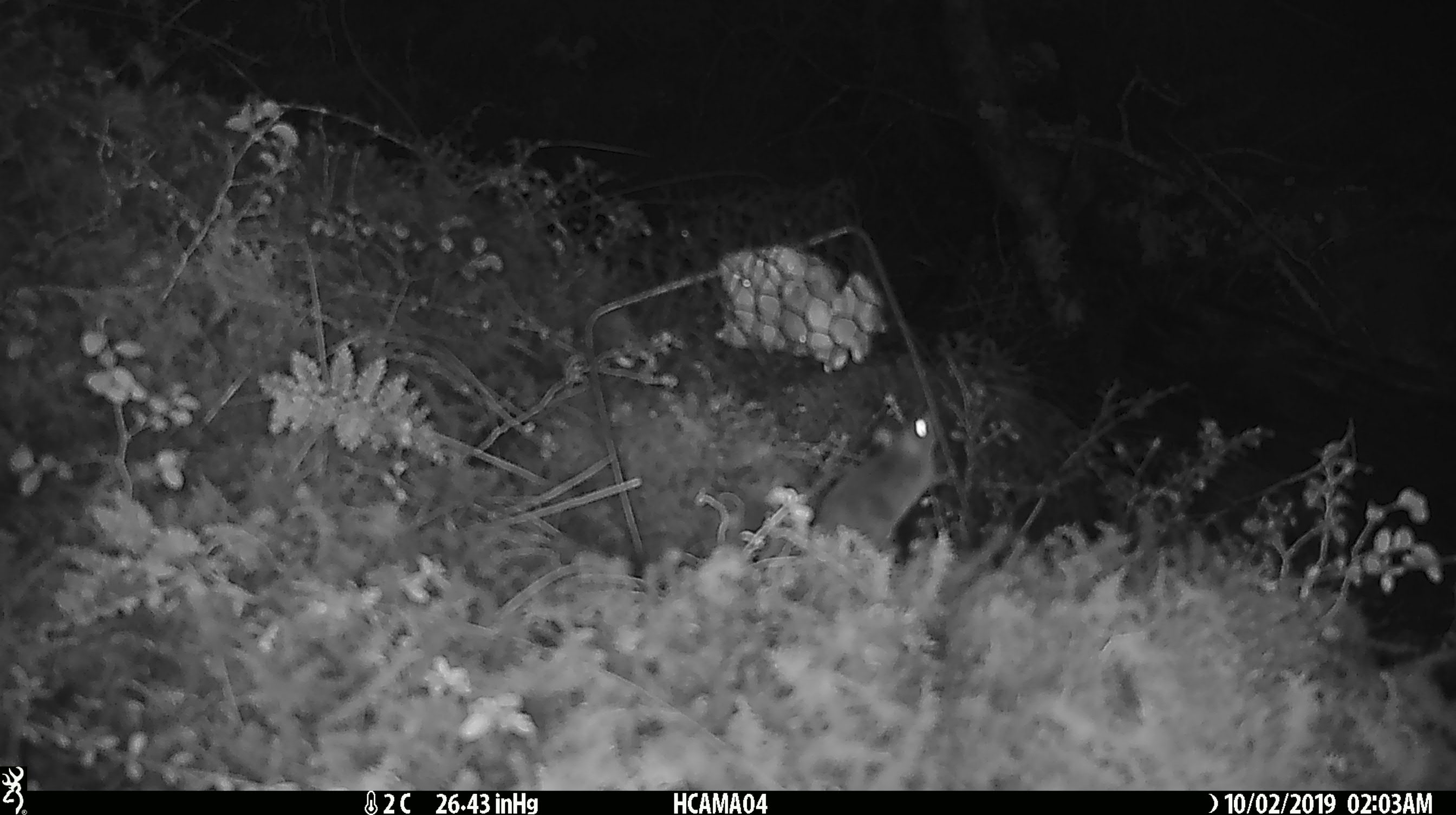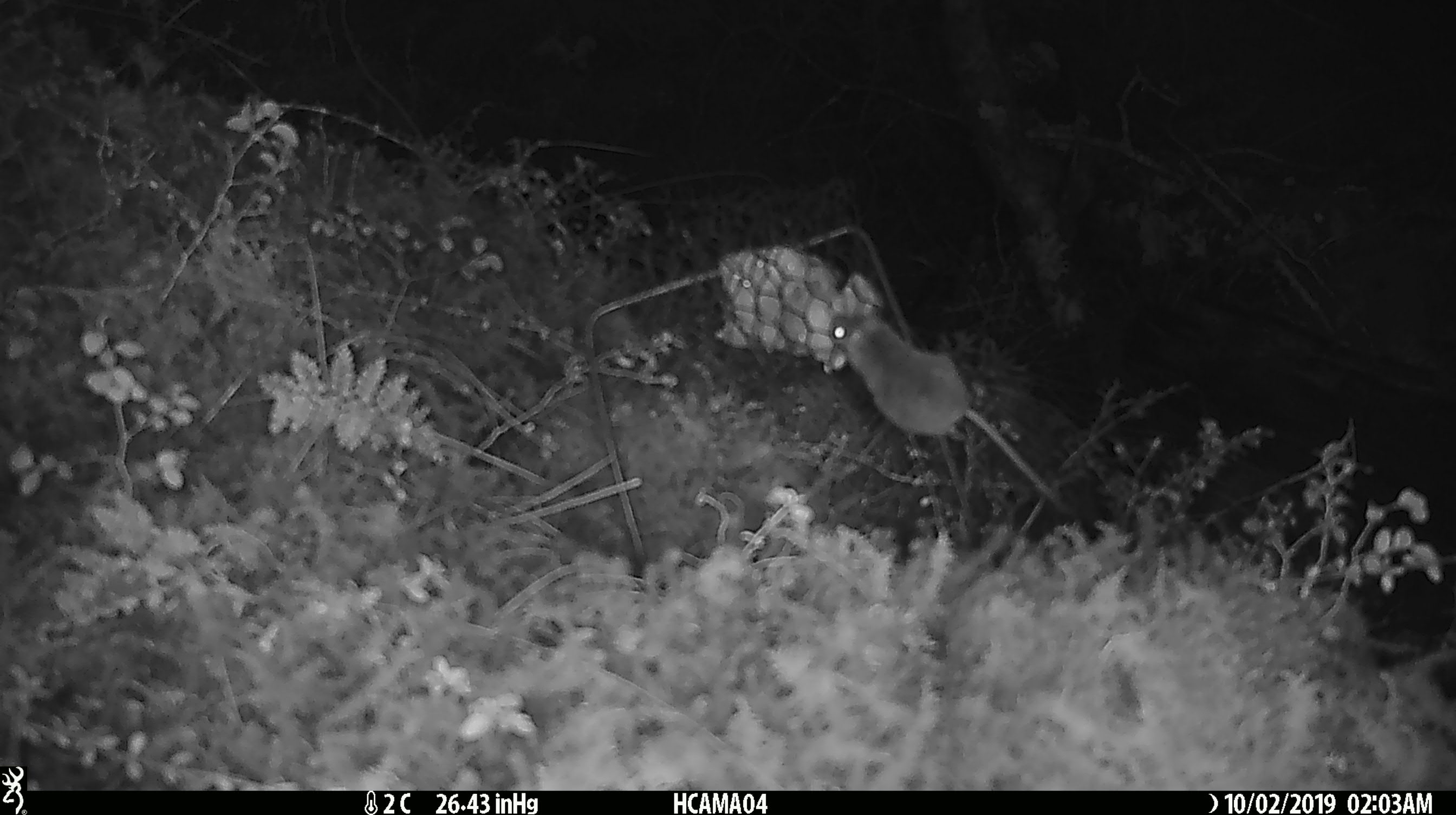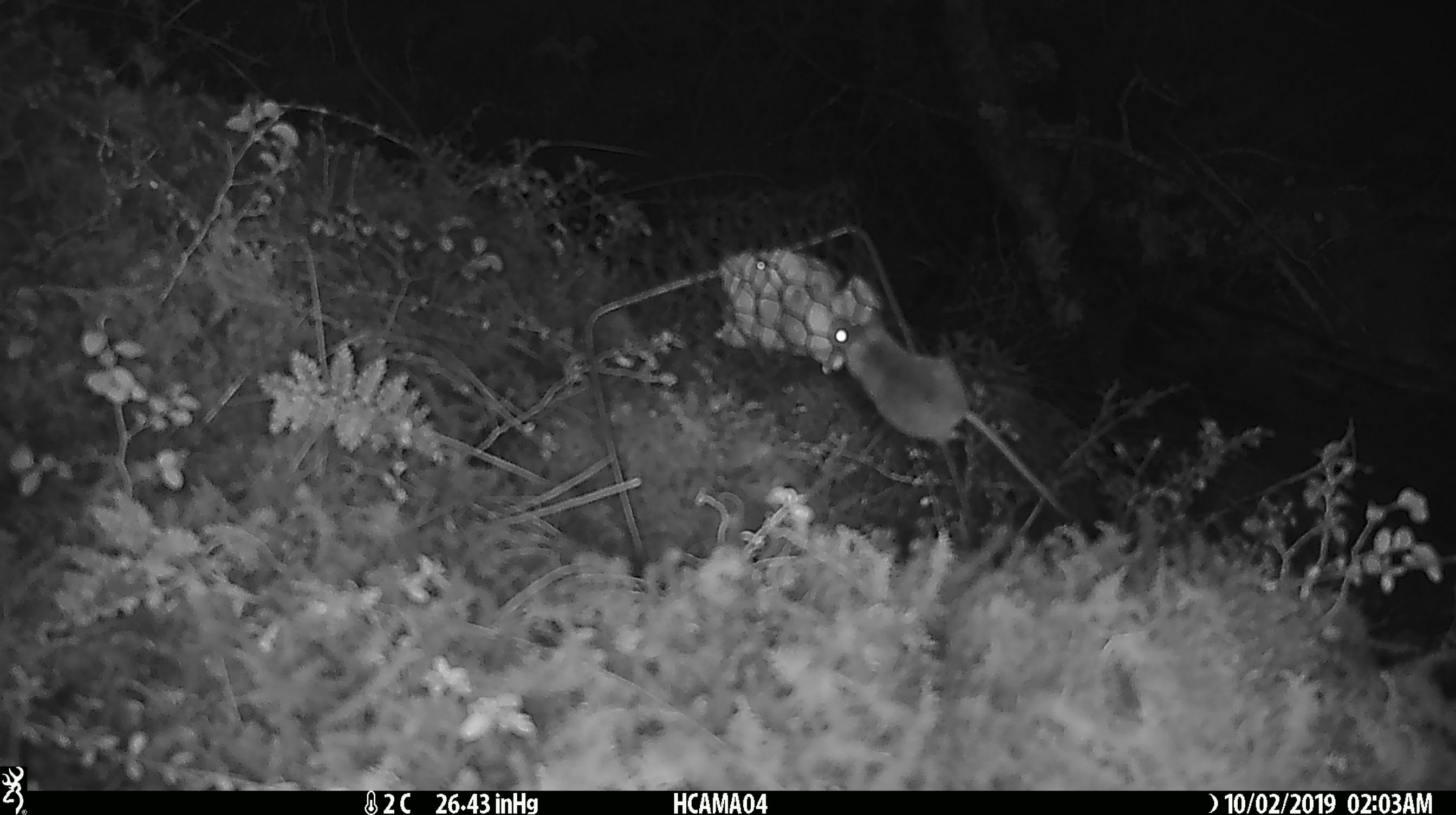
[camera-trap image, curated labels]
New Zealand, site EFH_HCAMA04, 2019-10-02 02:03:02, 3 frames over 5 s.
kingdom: Animalia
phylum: Chordata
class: Mammalia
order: Rodentia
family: Muridae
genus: Mus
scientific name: Mus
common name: mouse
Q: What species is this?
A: Mouse (Mus).